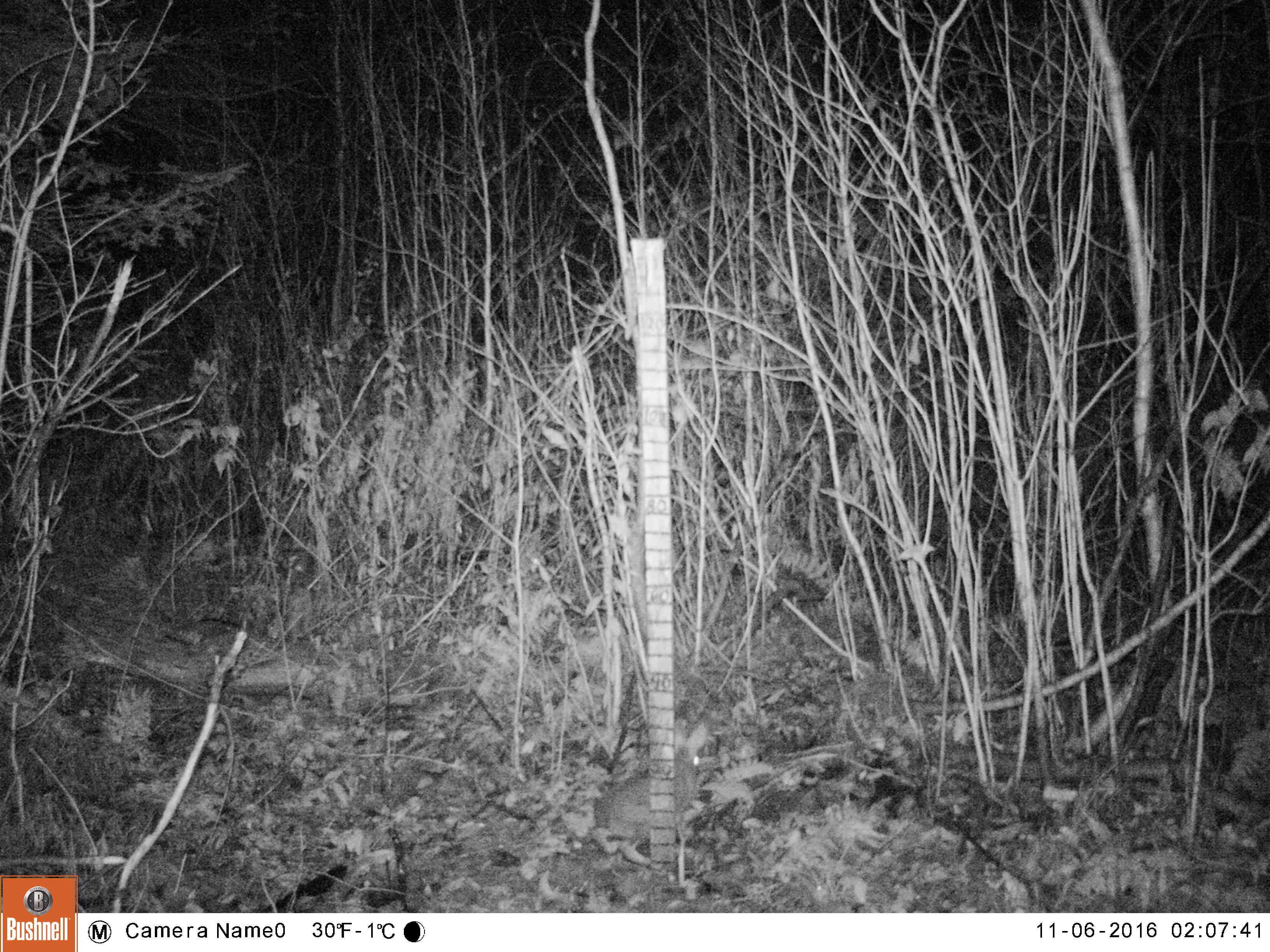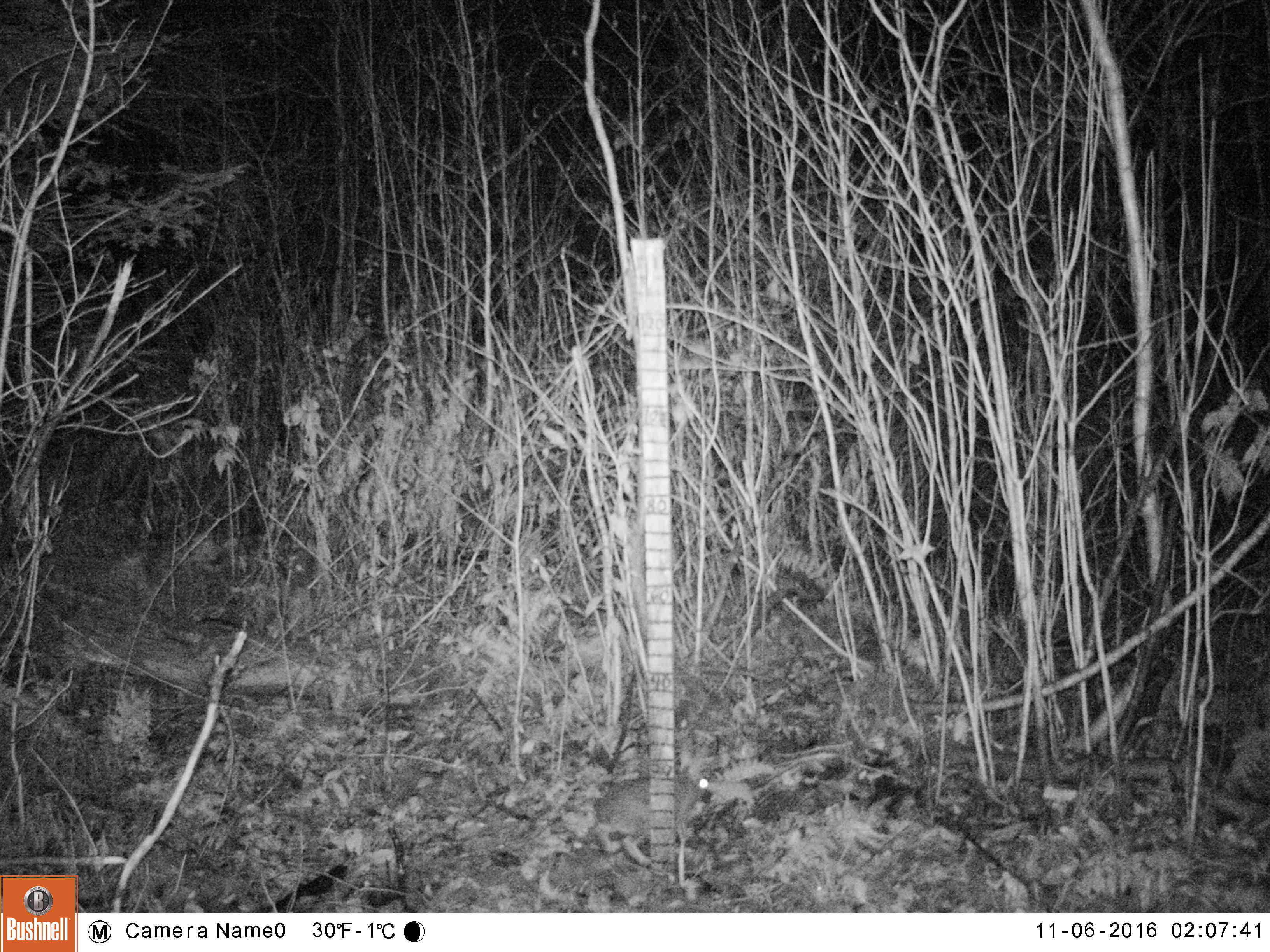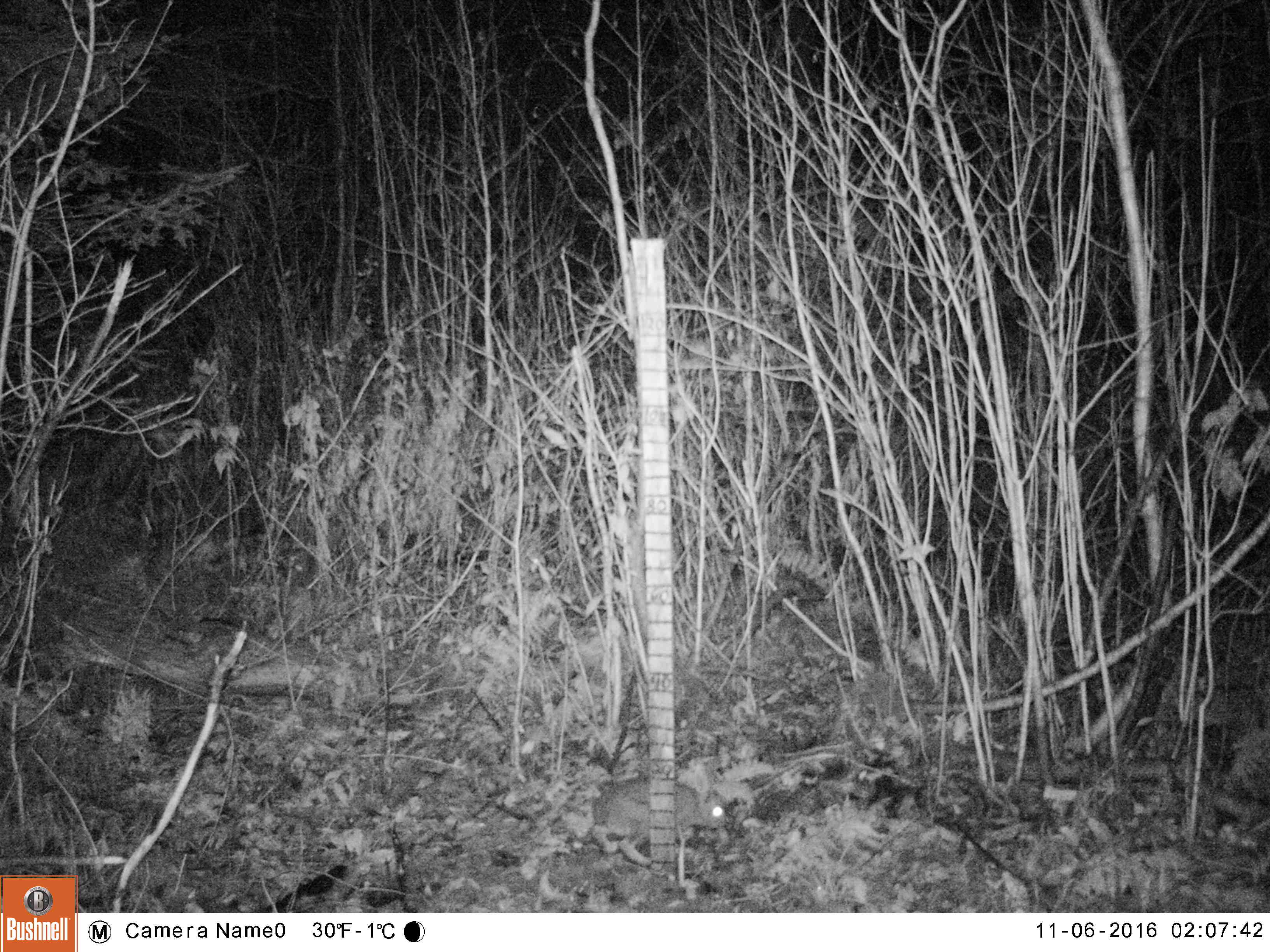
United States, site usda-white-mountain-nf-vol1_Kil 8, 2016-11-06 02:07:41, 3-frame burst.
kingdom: Animalia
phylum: Chordata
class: Mammalia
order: Lagomorpha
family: Leporidae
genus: Lepus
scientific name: Lepus americanus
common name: snowshoe hare